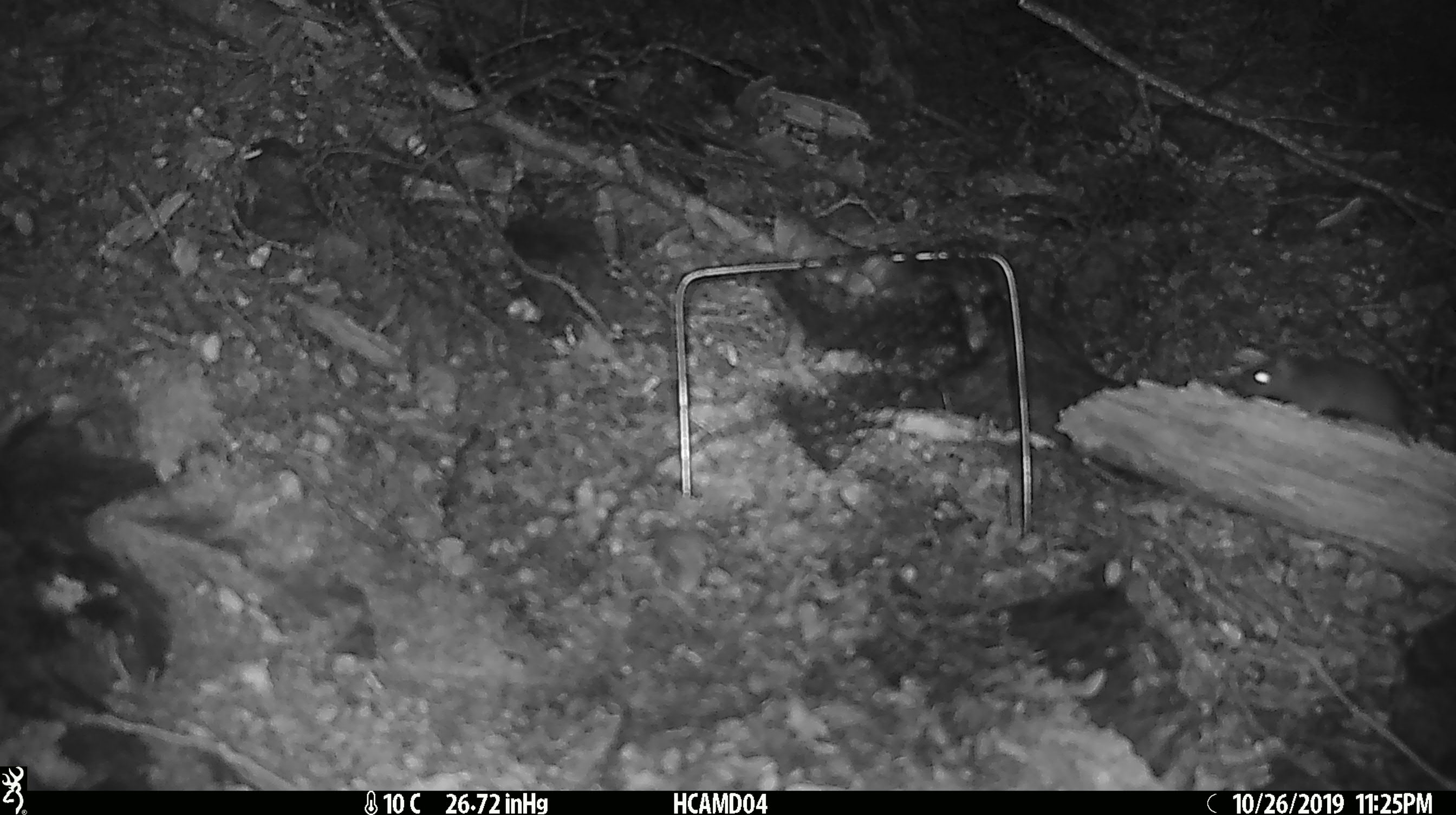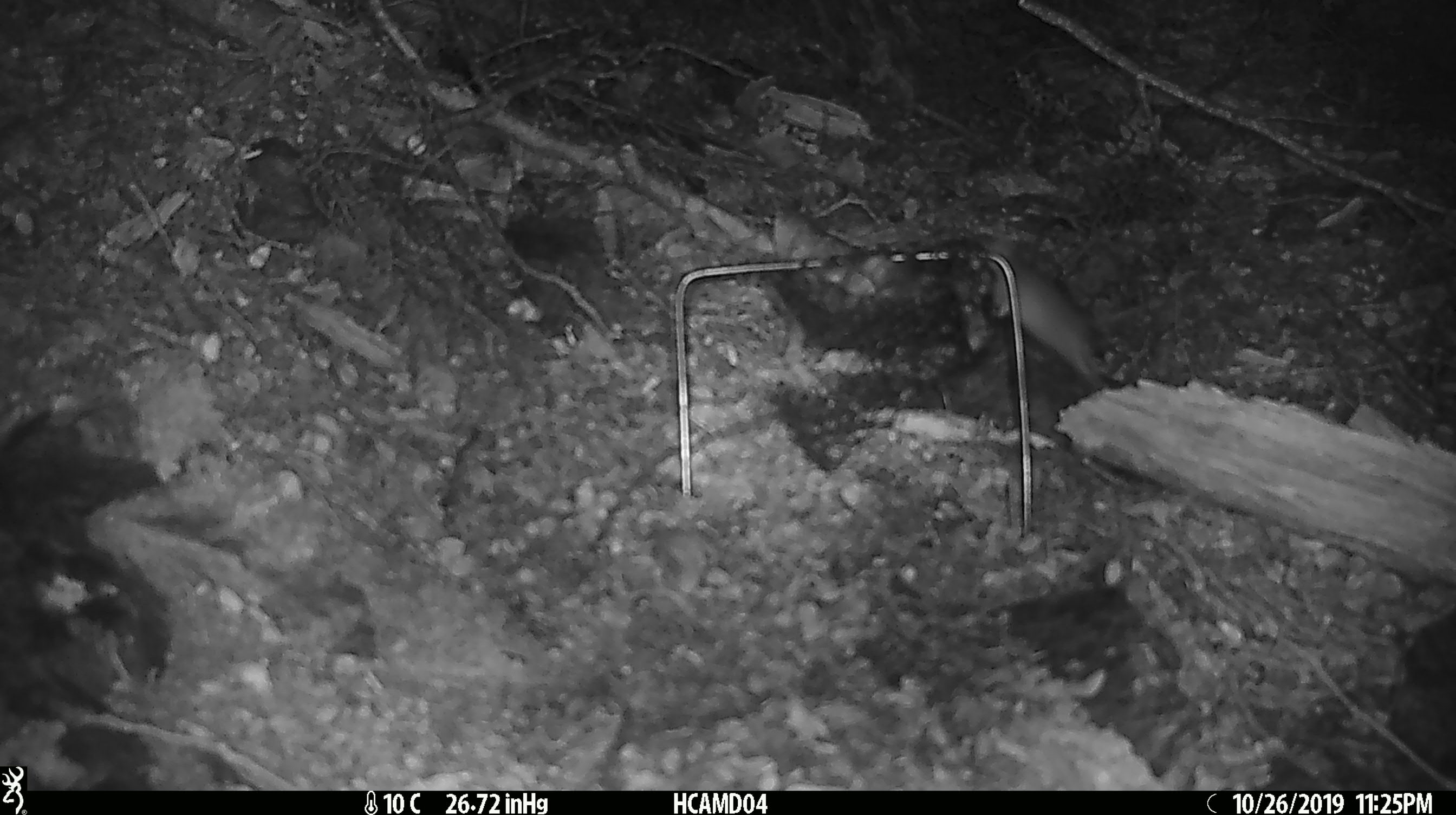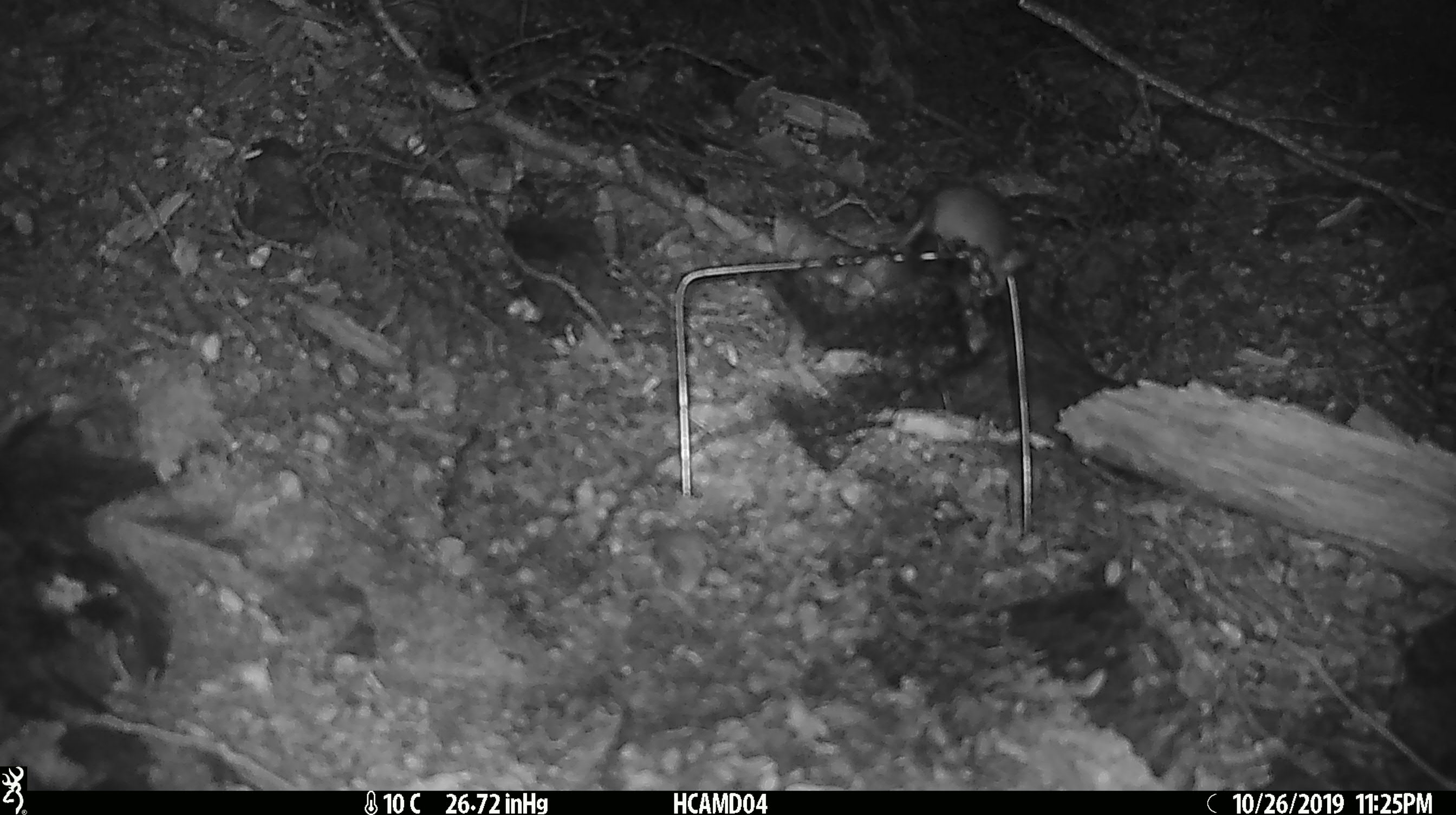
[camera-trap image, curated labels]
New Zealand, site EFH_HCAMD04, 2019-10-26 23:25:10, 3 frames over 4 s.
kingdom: Animalia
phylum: Chordata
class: Mammalia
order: Rodentia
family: Muridae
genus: Mus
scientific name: Mus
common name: mouse